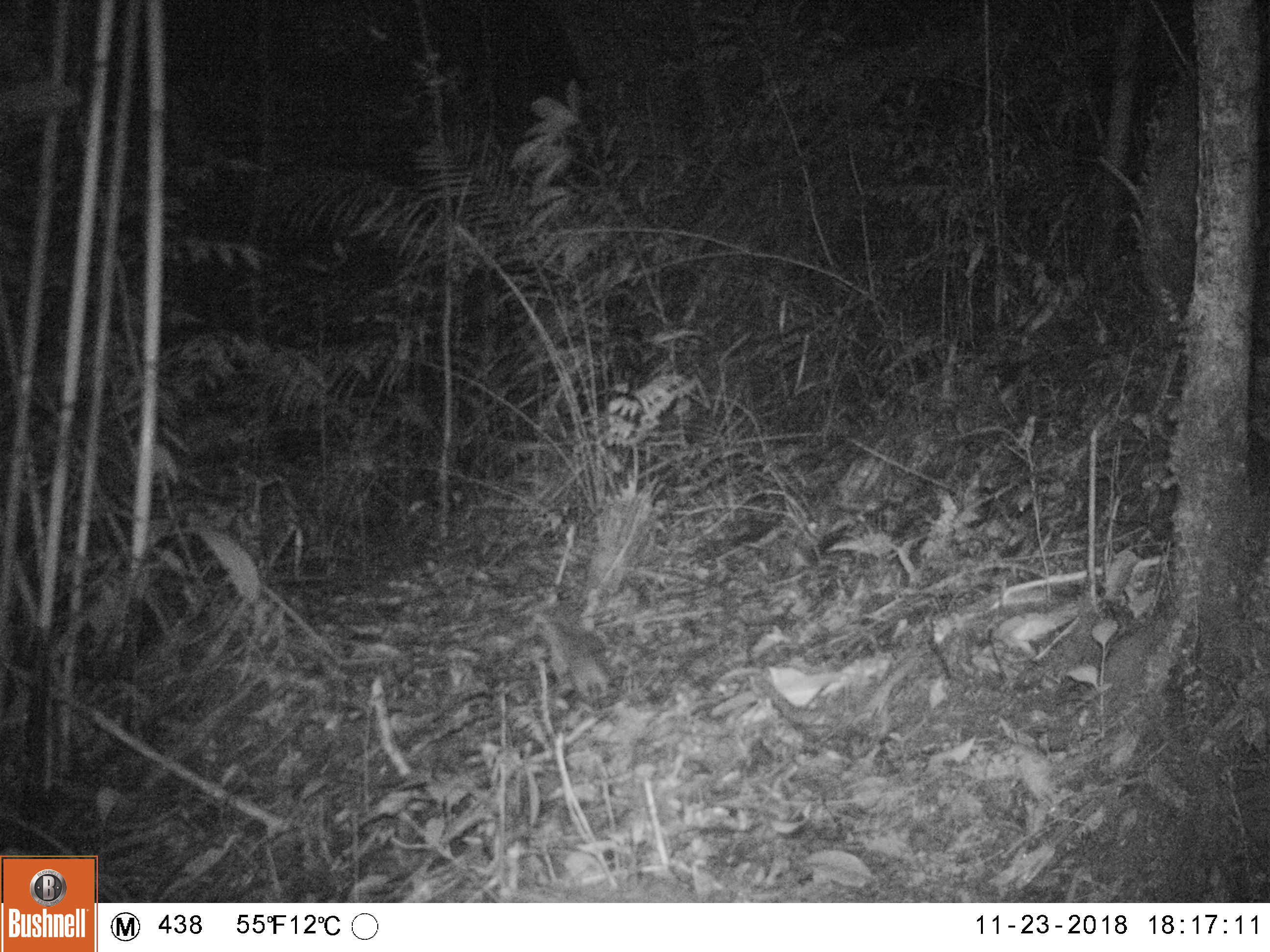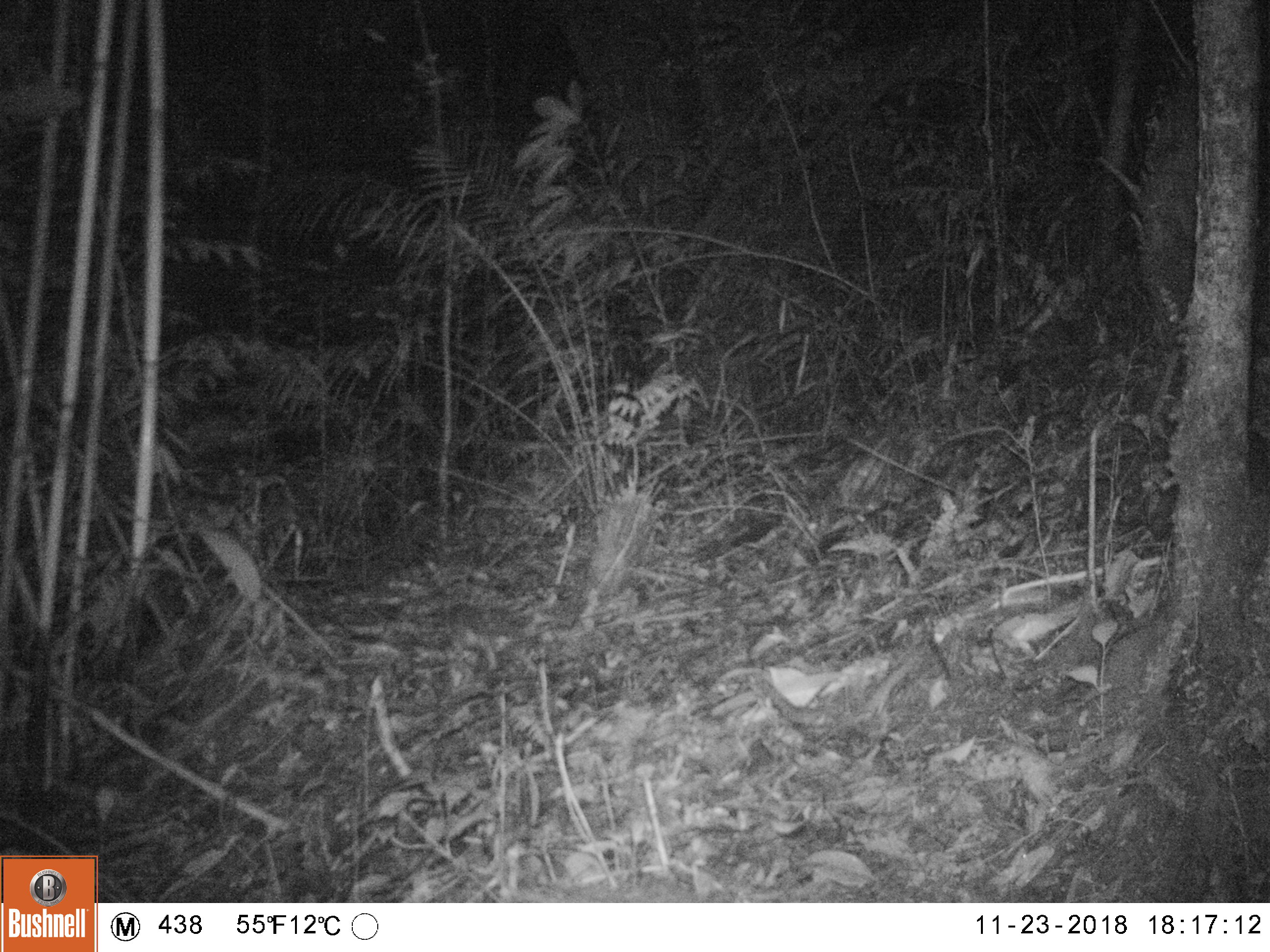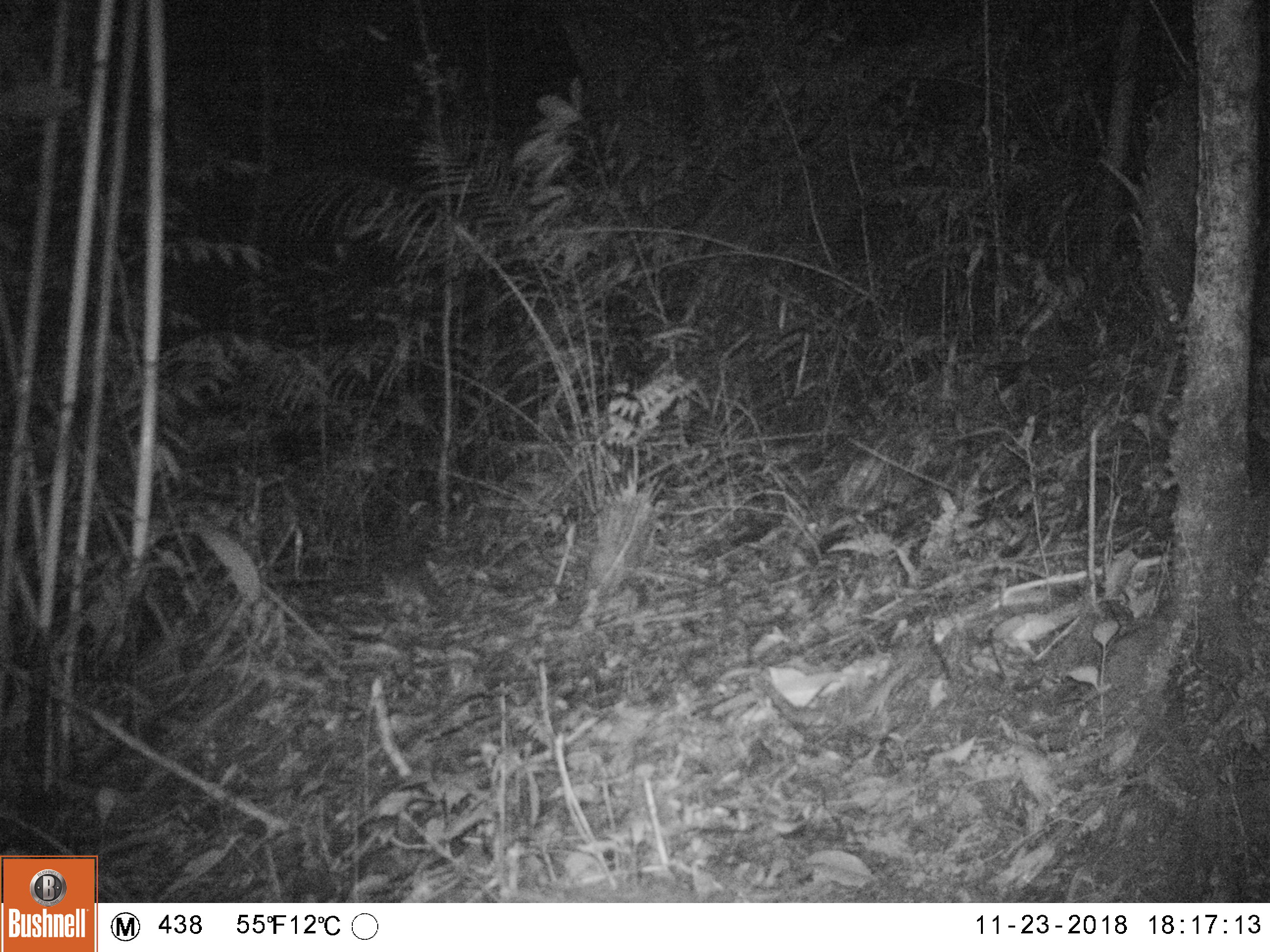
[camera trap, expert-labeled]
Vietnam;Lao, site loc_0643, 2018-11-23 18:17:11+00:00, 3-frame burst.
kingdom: Animalia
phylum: Chordata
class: Mammalia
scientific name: Mammalia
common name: mammal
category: unidentified small mammal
Unidentified small mammal (mammal) (Mammalia). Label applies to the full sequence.